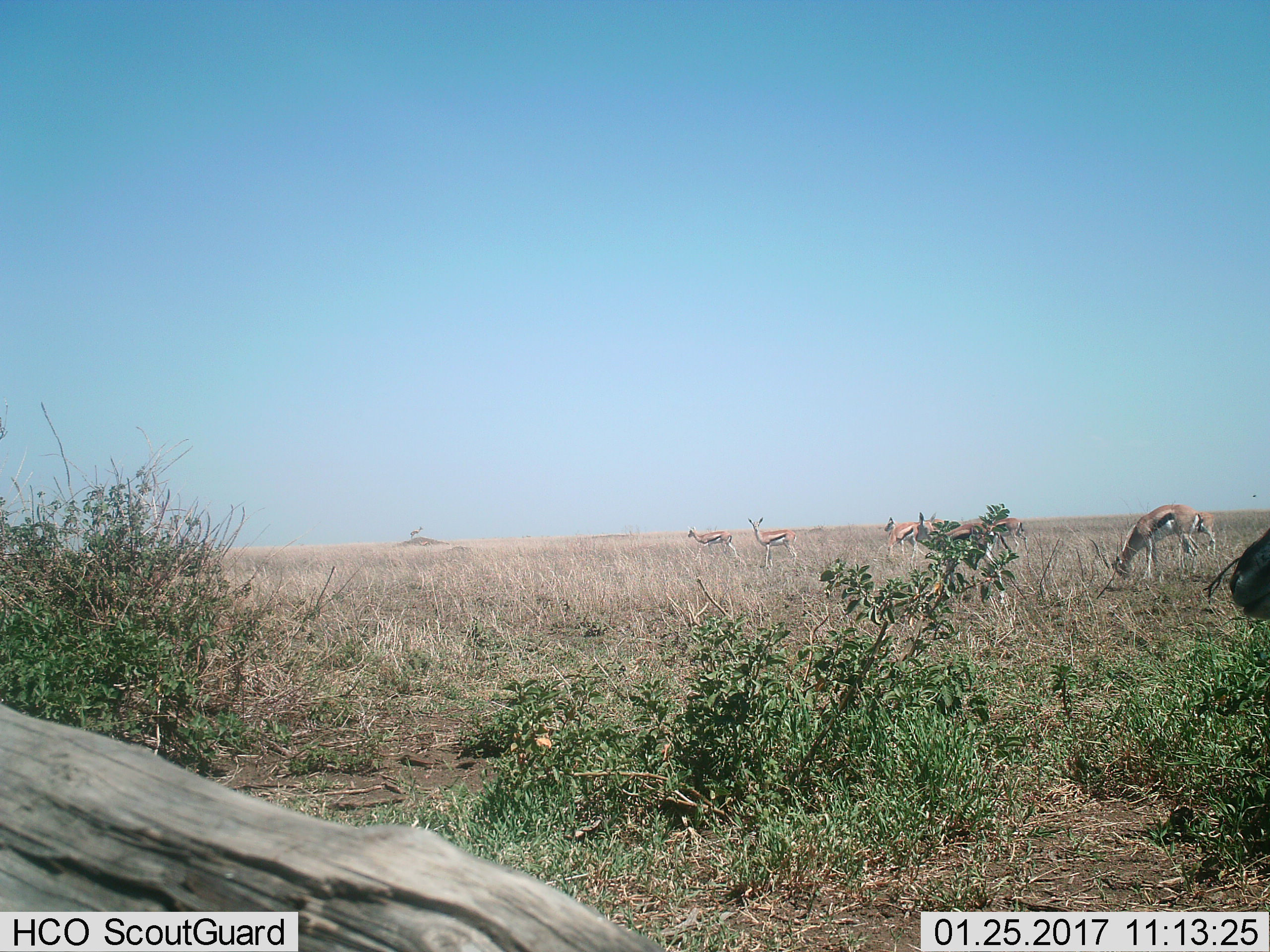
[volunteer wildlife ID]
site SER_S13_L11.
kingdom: Animalia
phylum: Chordata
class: Mammalia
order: Artiodactyla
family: Bovidae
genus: Eudorcas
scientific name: Eudorcas thomsonii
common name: thomson's gazelle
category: gazellethomsons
Gazellethomsons (thomson's gazelle) (Eudorcas thomsonii), count 8. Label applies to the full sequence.